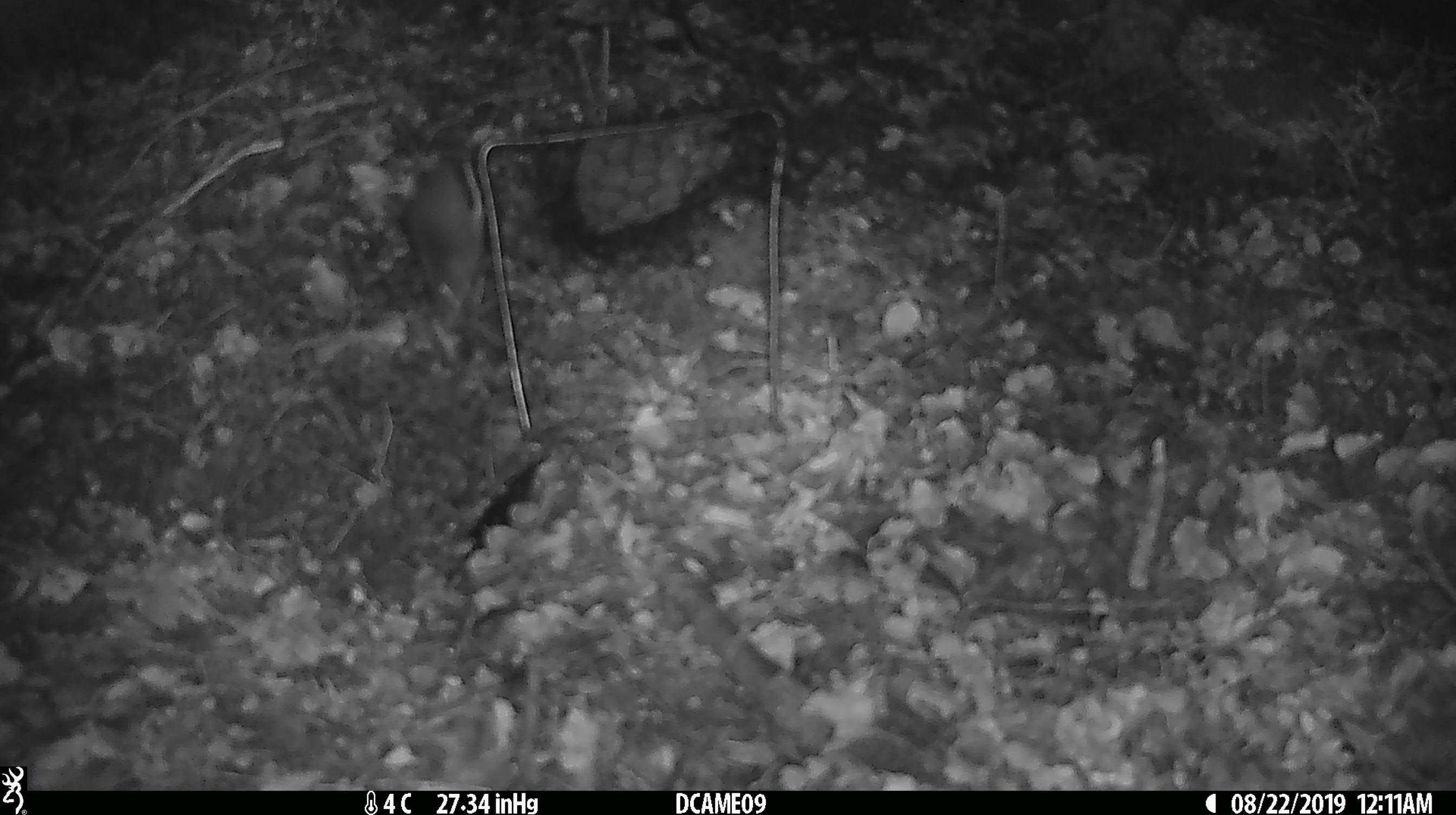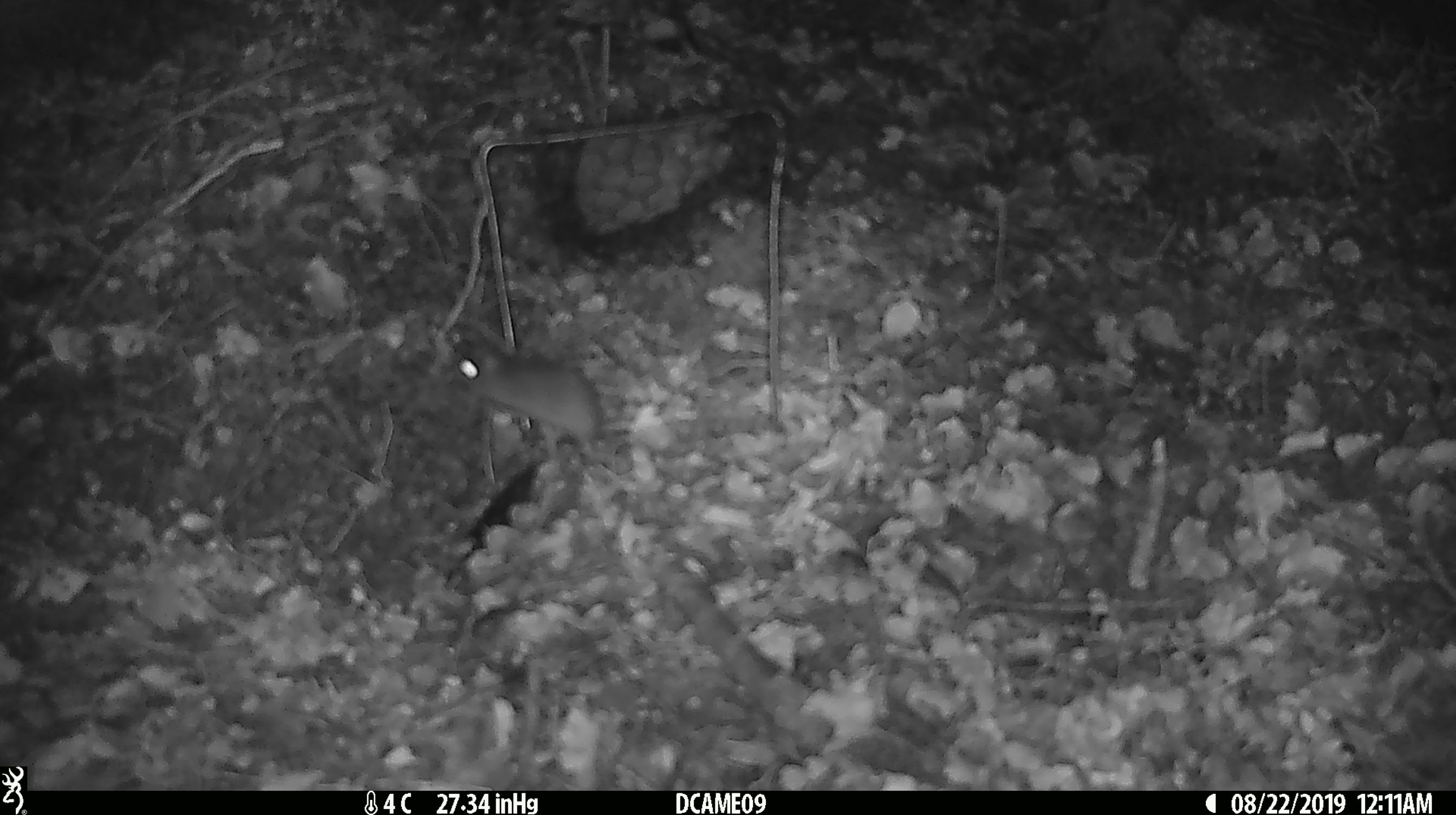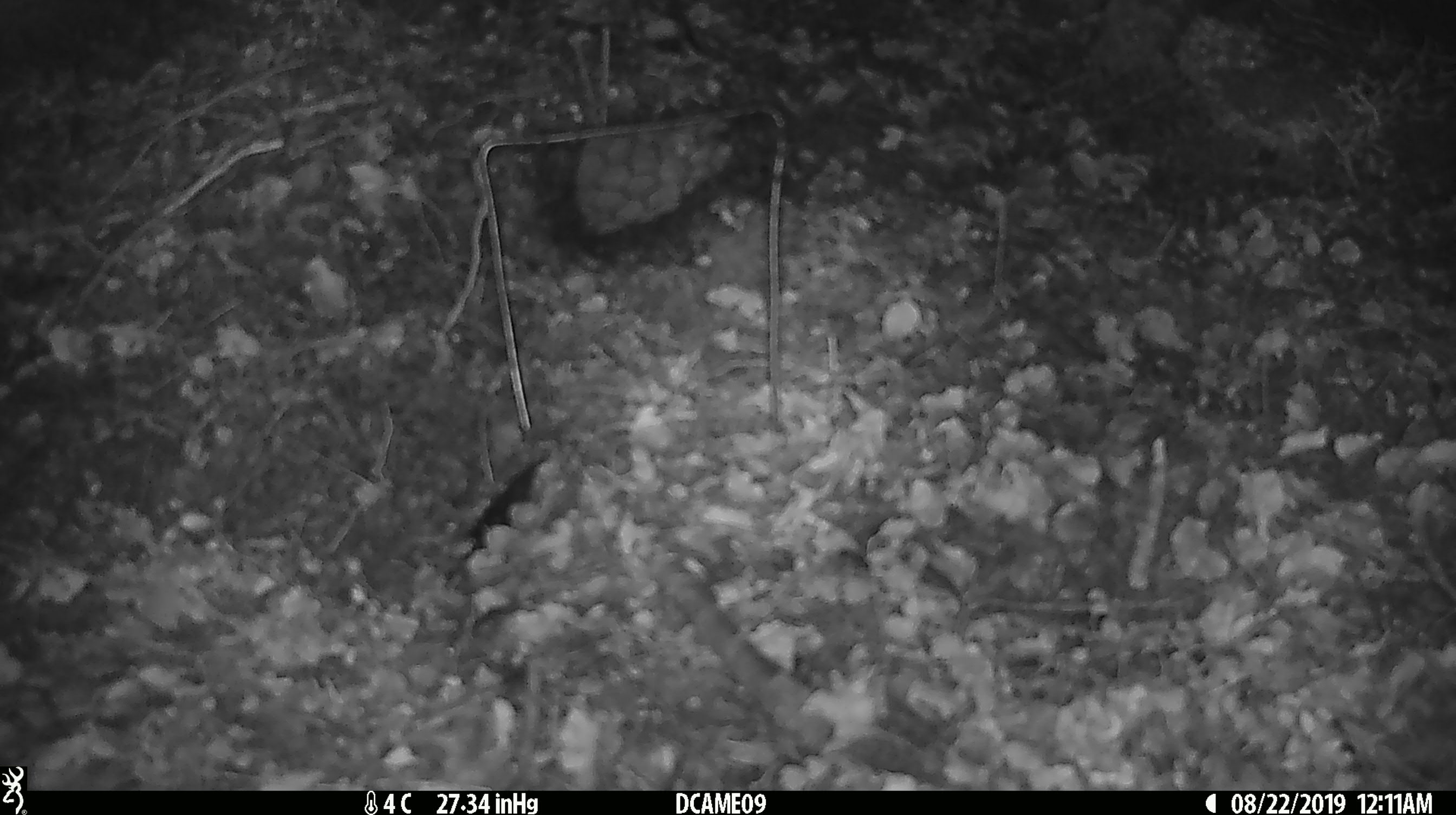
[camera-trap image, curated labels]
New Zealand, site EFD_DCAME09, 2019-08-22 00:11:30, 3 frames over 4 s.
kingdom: Animalia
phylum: Chordata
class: Mammalia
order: Rodentia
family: Muridae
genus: Mus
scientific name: Mus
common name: mouse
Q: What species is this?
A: Mouse (Mus).